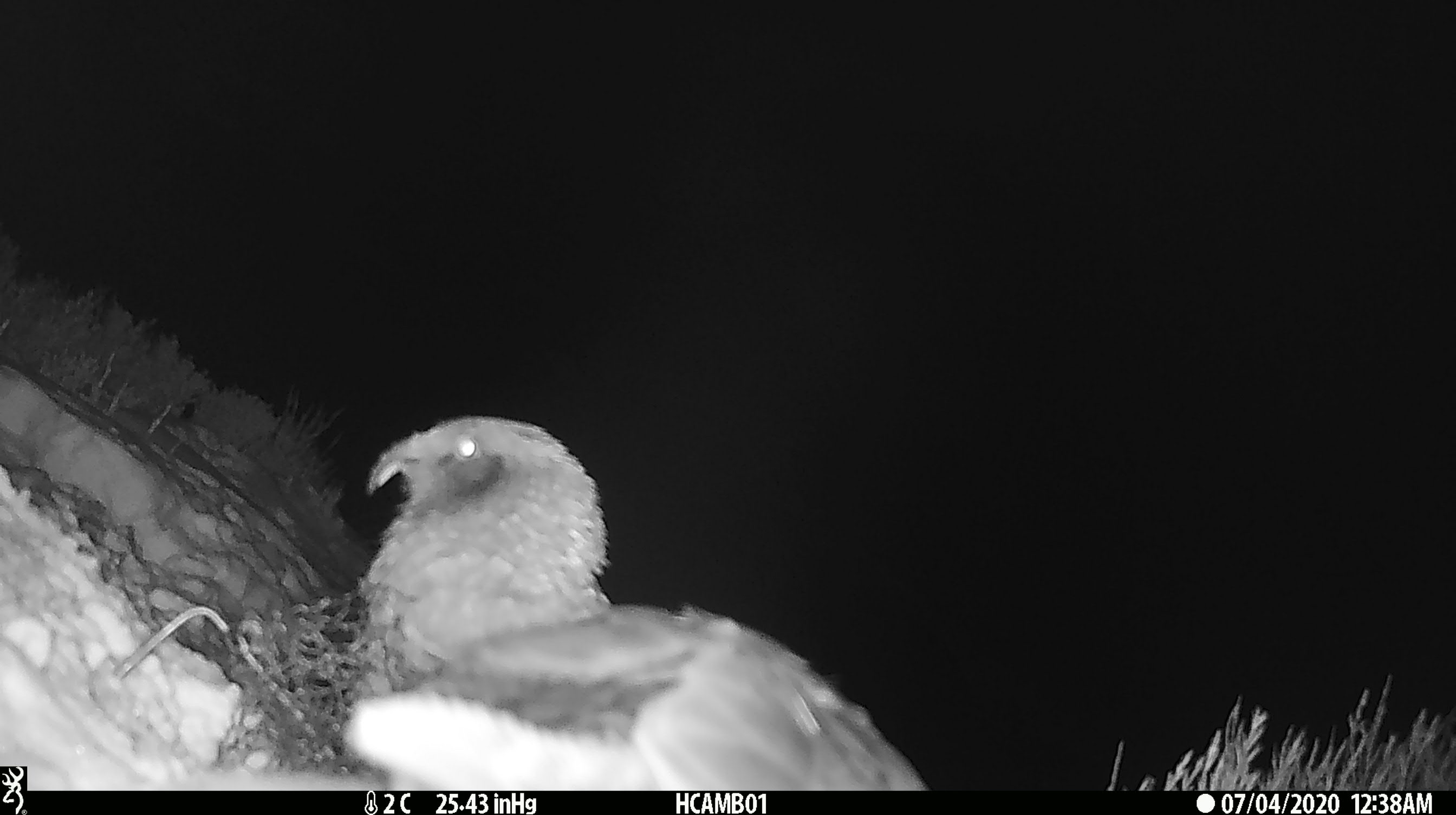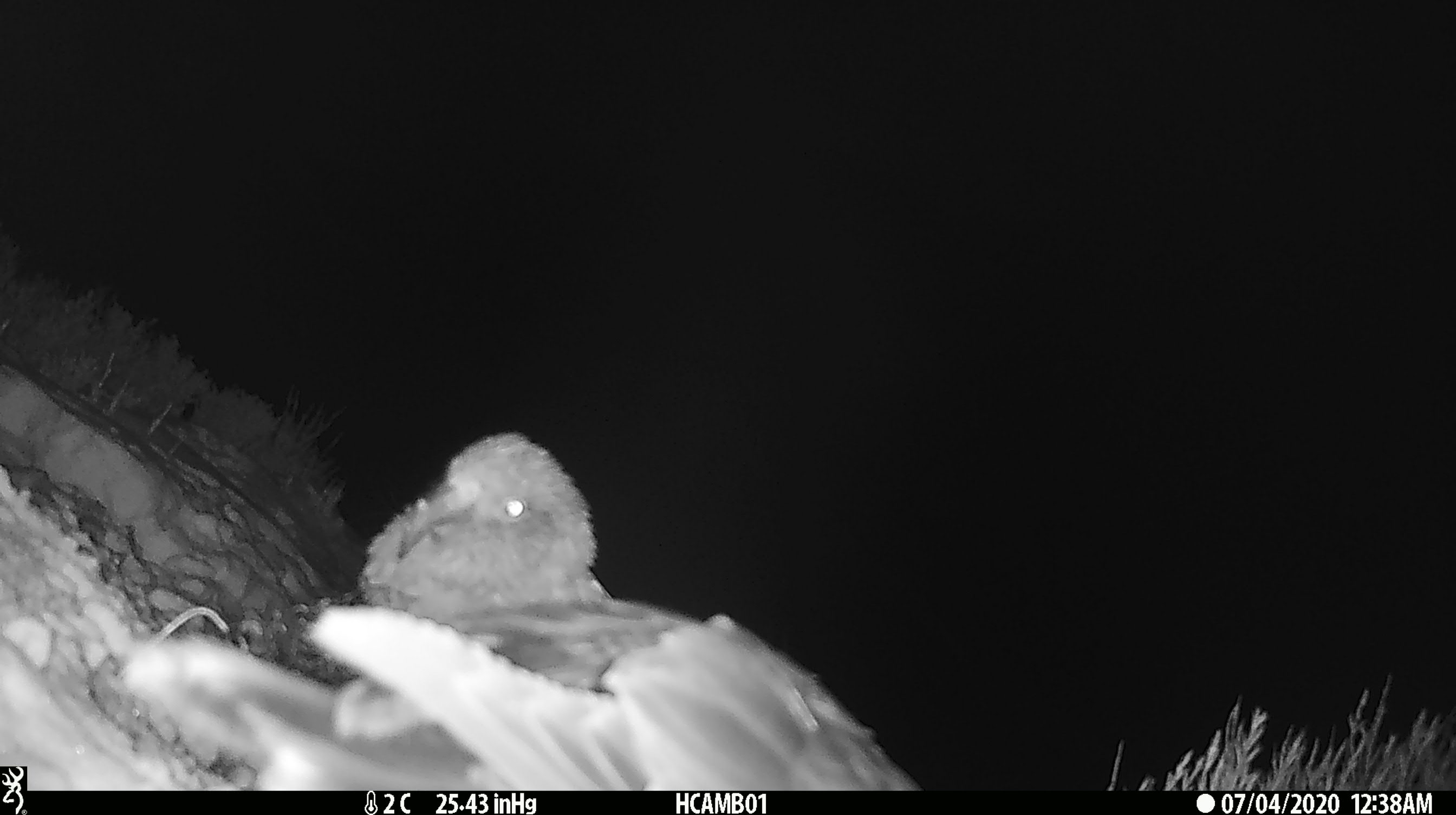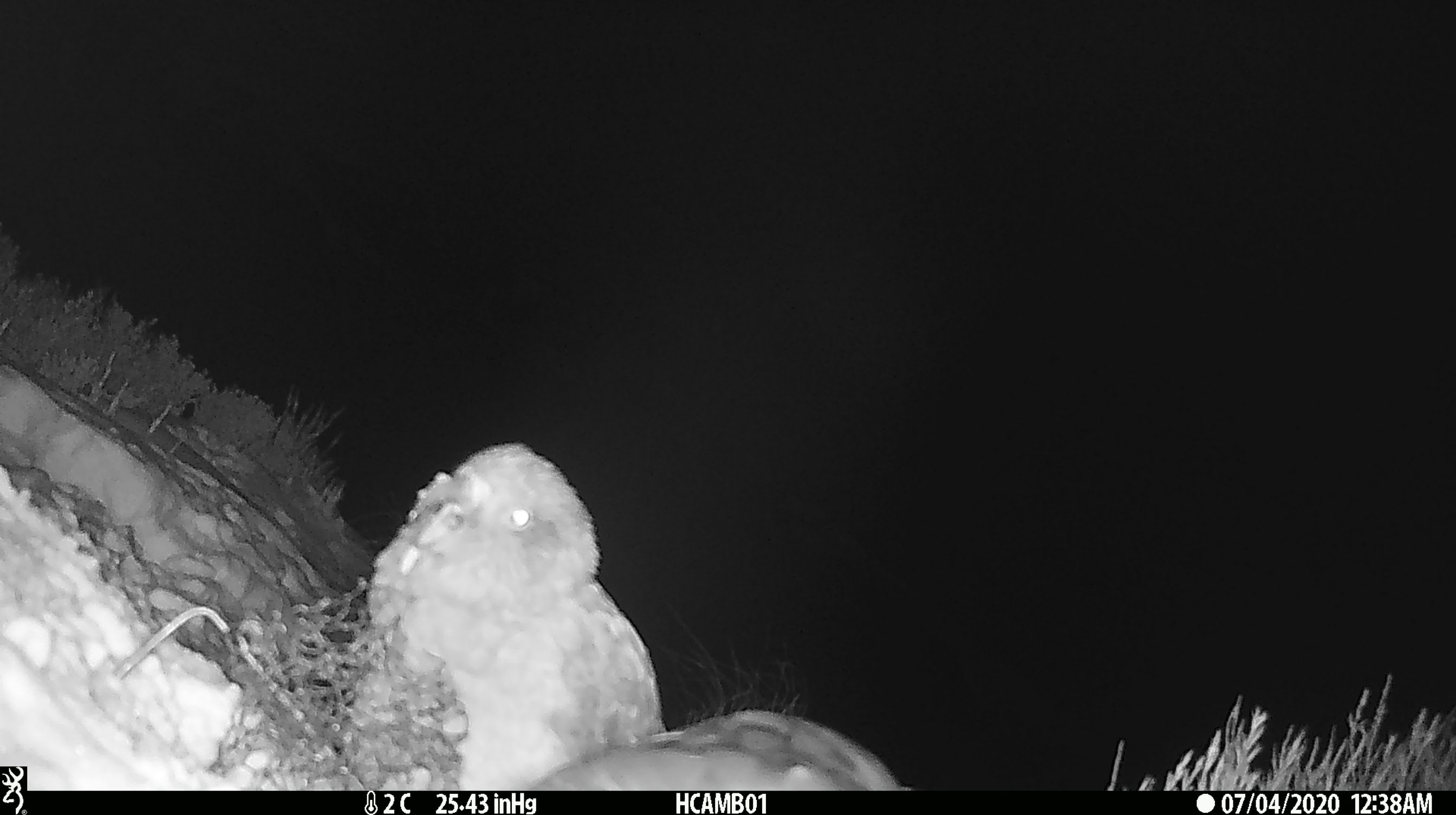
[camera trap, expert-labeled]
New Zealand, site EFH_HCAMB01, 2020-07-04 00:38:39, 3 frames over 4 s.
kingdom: Animalia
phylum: Chordata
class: Aves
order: Psittaciformes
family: Strigopidae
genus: Nestor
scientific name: Nestor notabilis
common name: kea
Kea (Nestor notabilis).